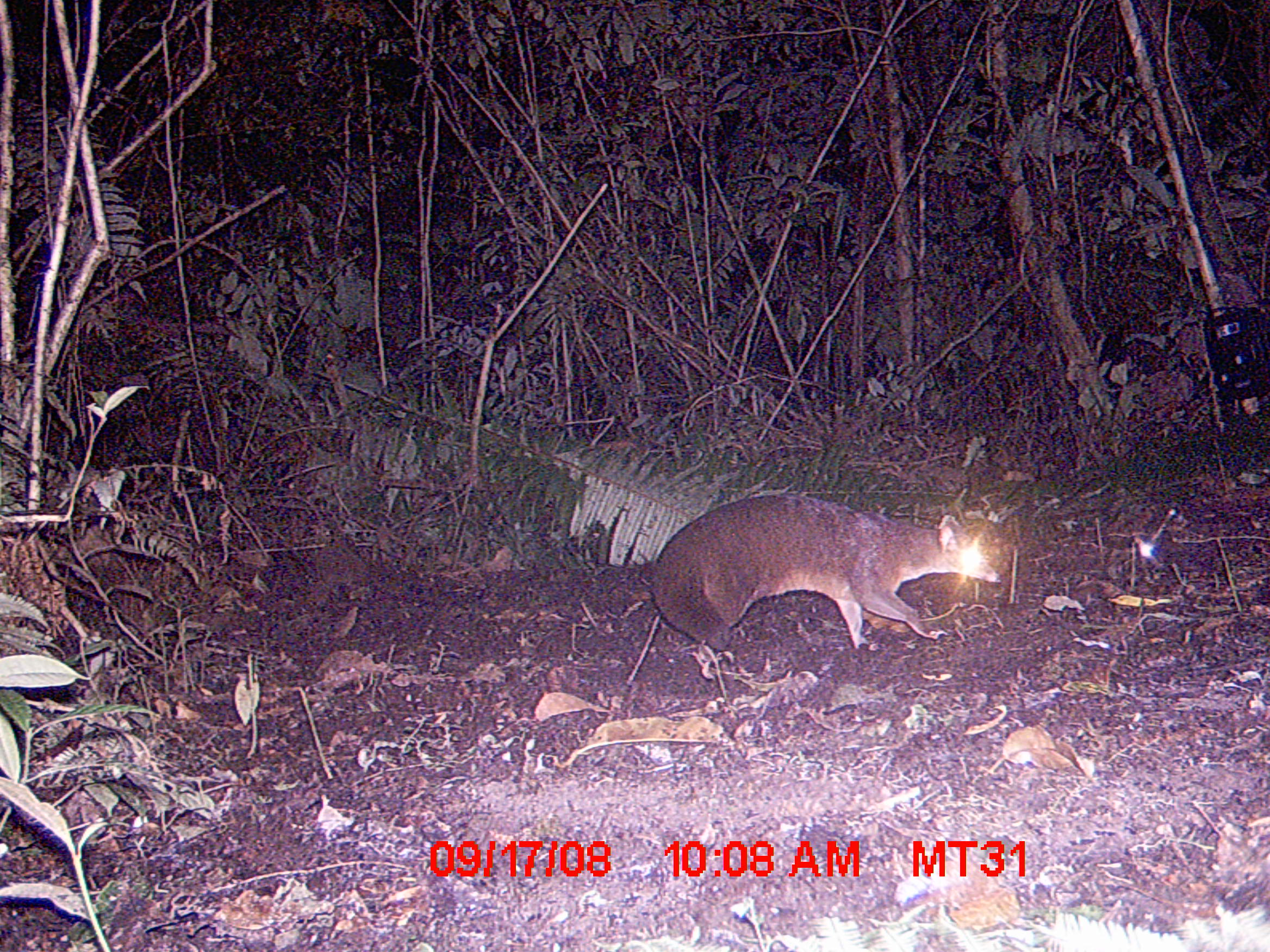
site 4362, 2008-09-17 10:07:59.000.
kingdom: Animalia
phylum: Chordata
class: Mammalia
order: Carnivora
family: Eupleridae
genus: Eupleres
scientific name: Eupleres goudotii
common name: falanouc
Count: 1.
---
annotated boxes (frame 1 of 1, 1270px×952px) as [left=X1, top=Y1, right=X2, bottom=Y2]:
eupleres goudotii: [left=320, top=491, right=1006, bottom=671]